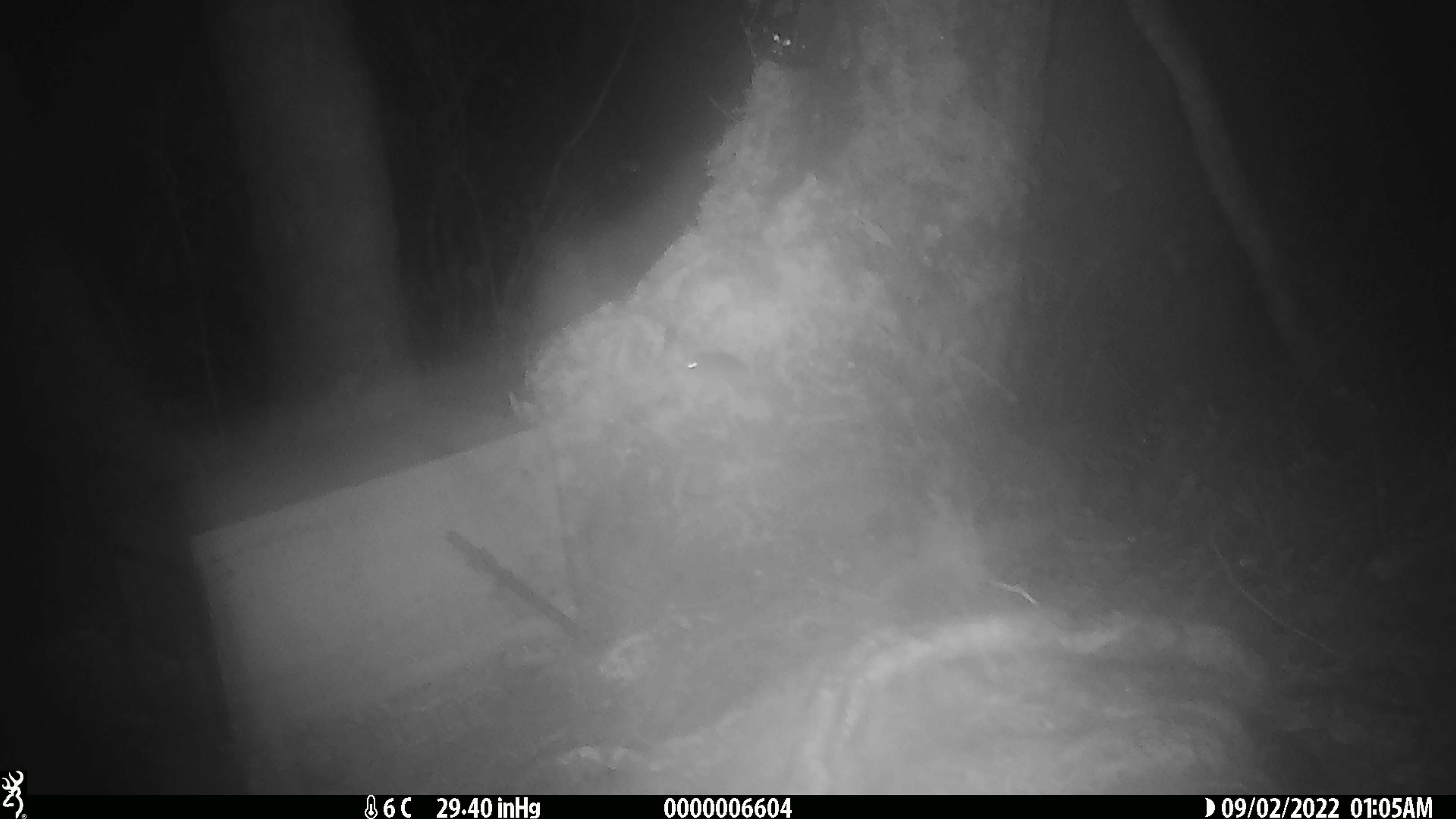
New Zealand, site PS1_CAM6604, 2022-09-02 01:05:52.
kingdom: Animalia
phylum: Chordata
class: Mammalia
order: Rodentia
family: Muridae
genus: Mus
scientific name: Mus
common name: mouse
Mouse (Mus).